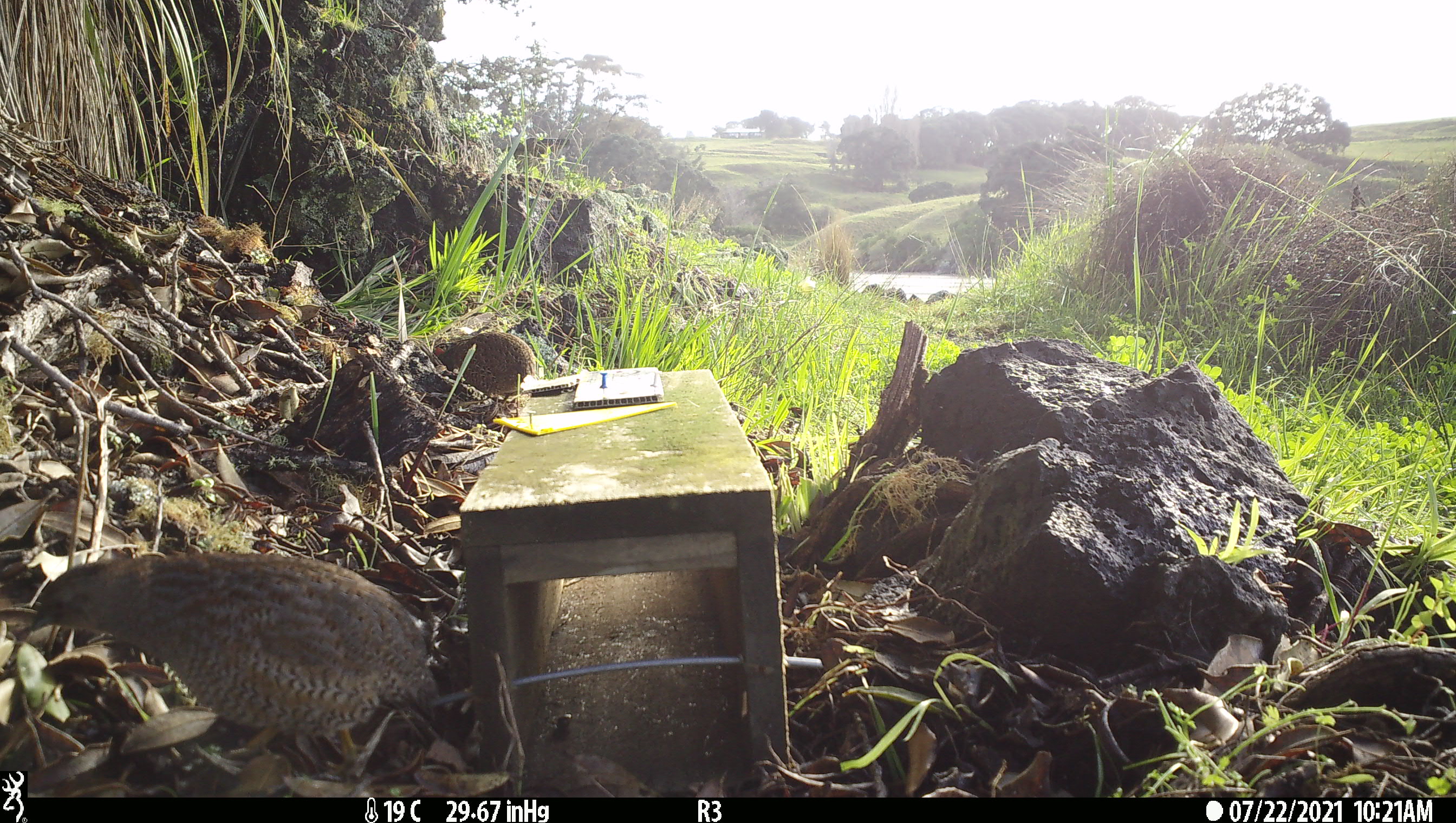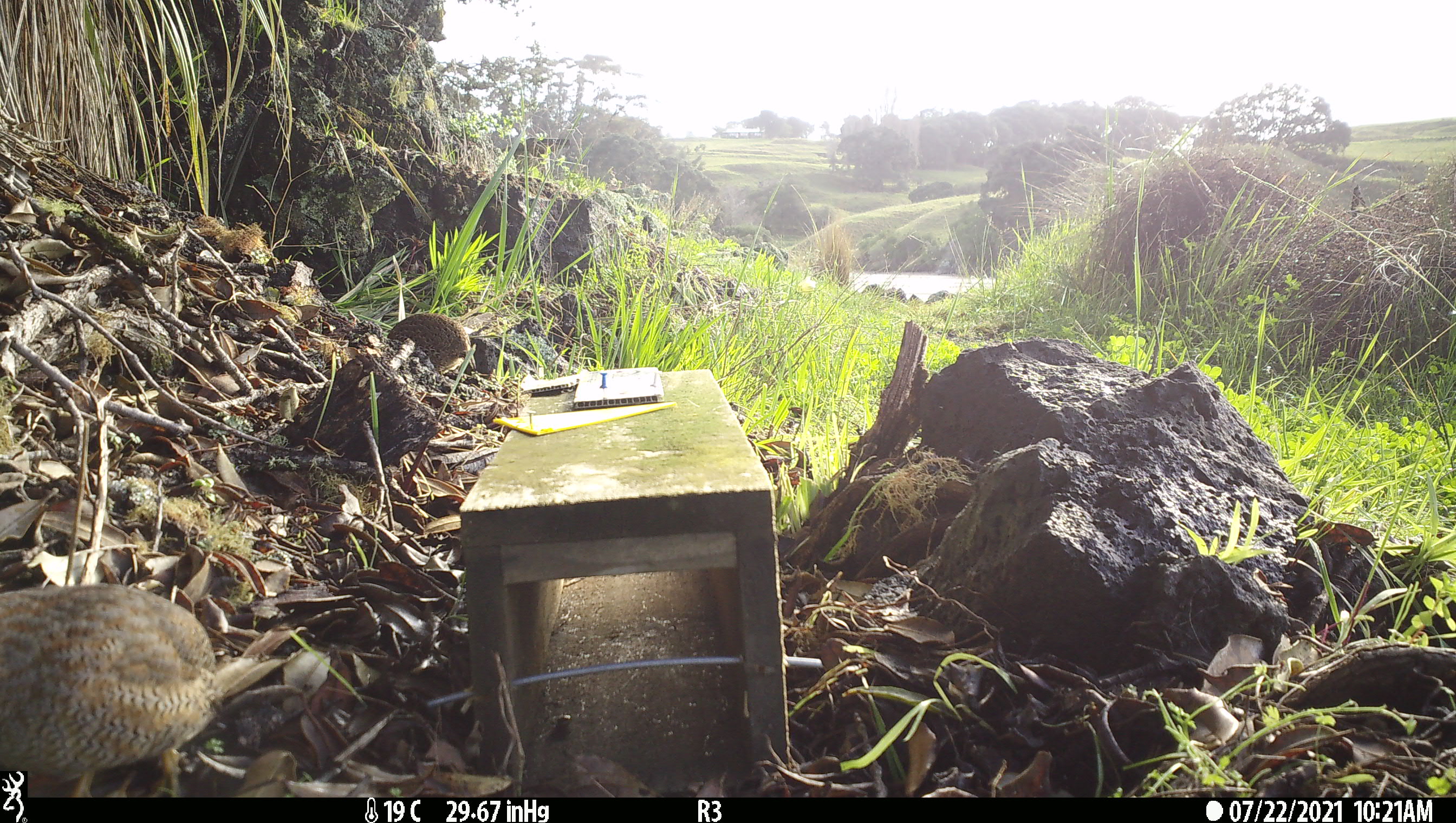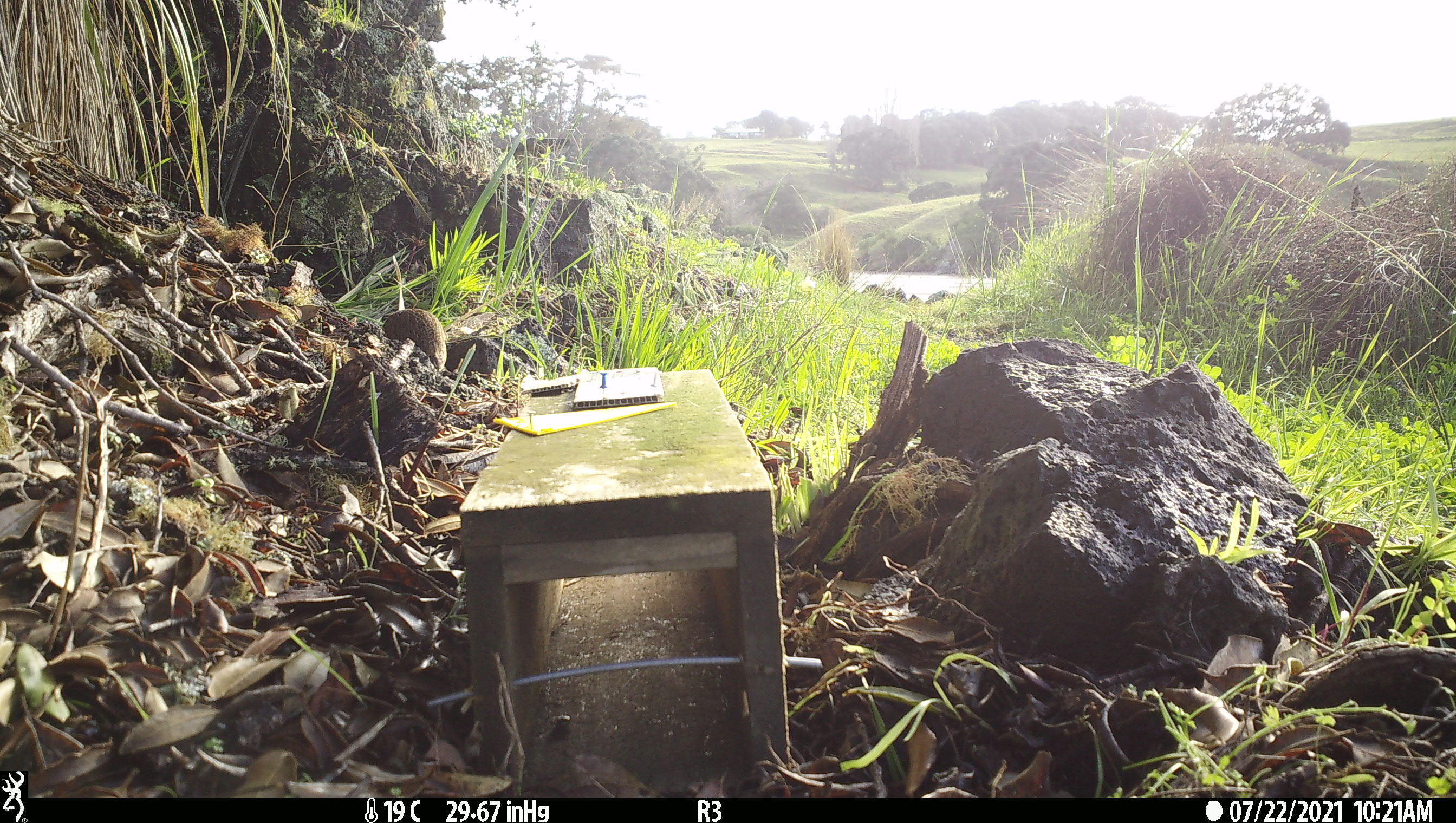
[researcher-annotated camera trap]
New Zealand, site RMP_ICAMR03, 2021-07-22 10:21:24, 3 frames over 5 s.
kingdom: Animalia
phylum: Chordata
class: Aves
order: Galliformes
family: Phasianidae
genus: Synoicus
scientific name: Synoicus ypsilophorus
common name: brown quail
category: quail brown